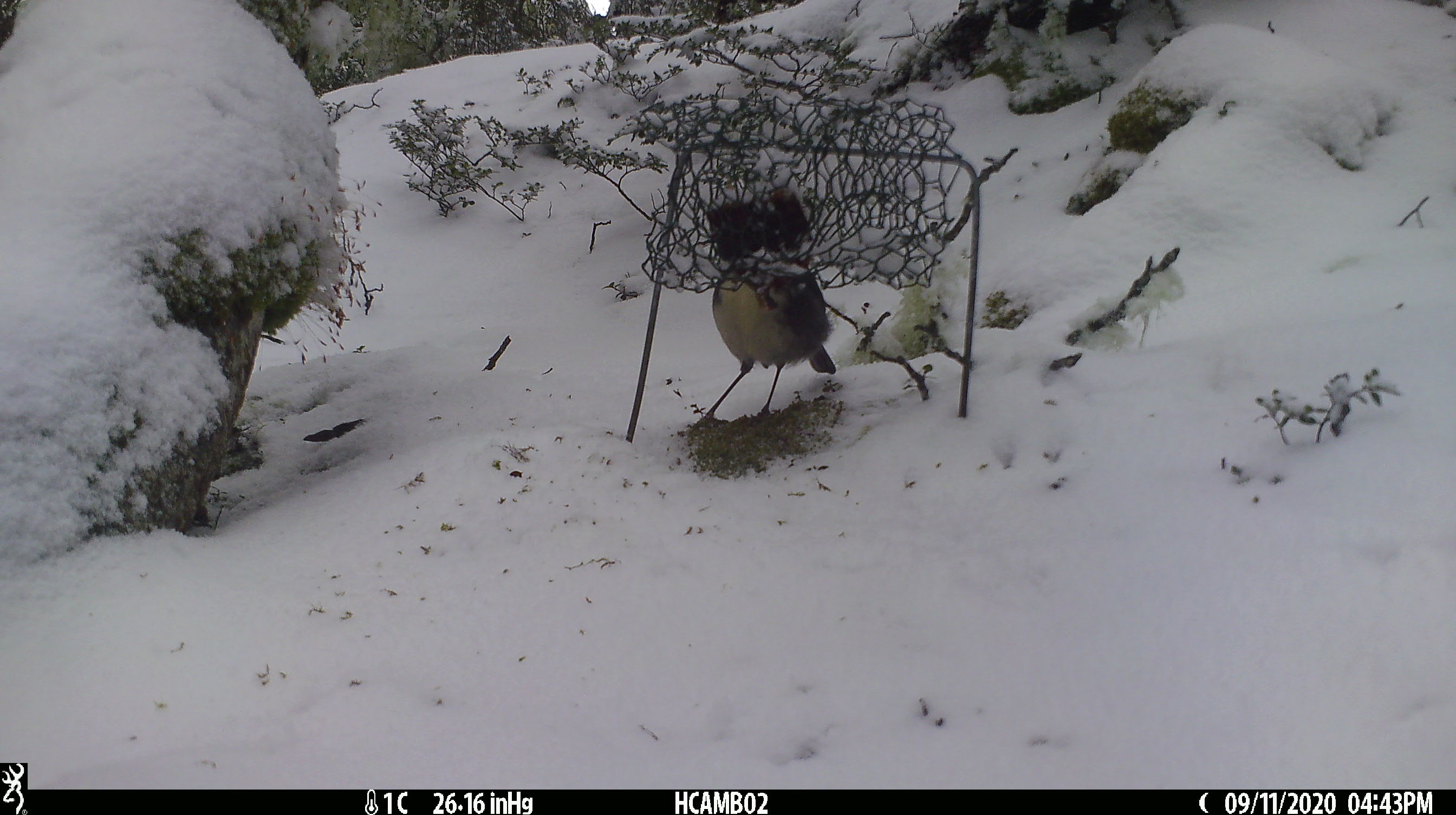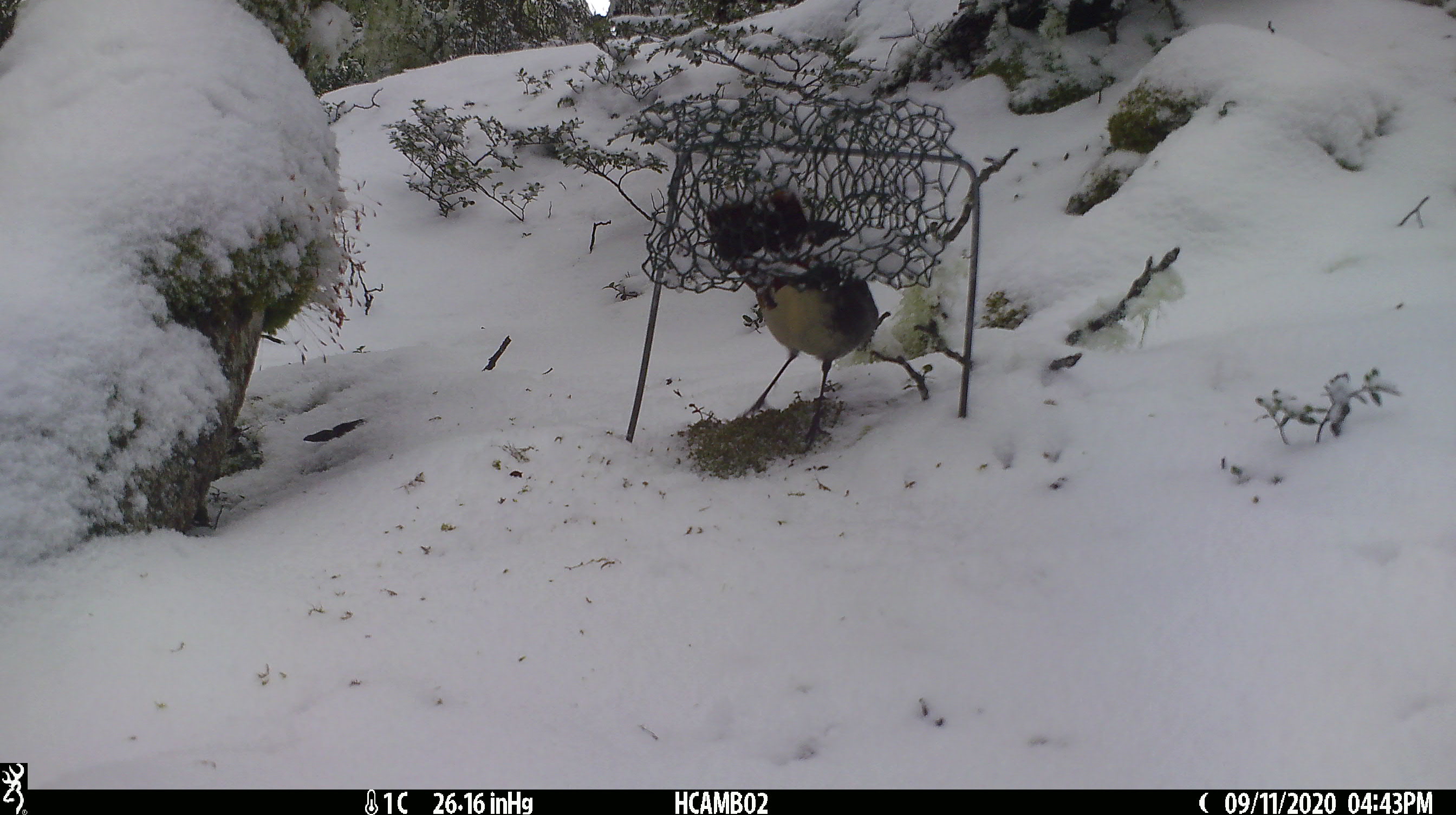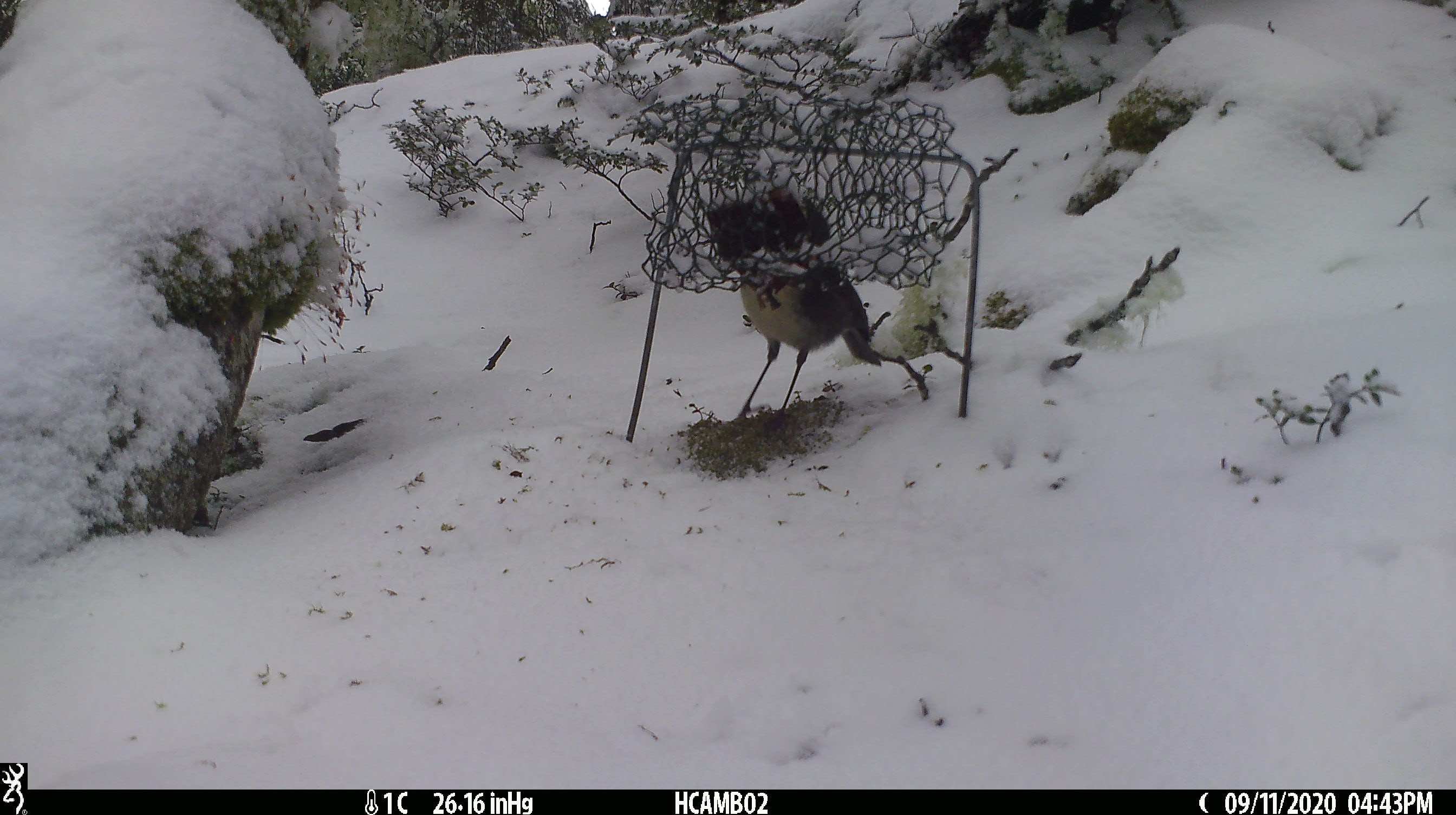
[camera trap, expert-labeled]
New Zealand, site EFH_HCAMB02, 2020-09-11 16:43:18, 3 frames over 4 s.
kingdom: Animalia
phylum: Chordata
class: Aves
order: Passeriformes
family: Petroicidae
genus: Petroica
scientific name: Petroica australis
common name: new zealand robin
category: robin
Robin (new zealand robin) (Petroica australis).